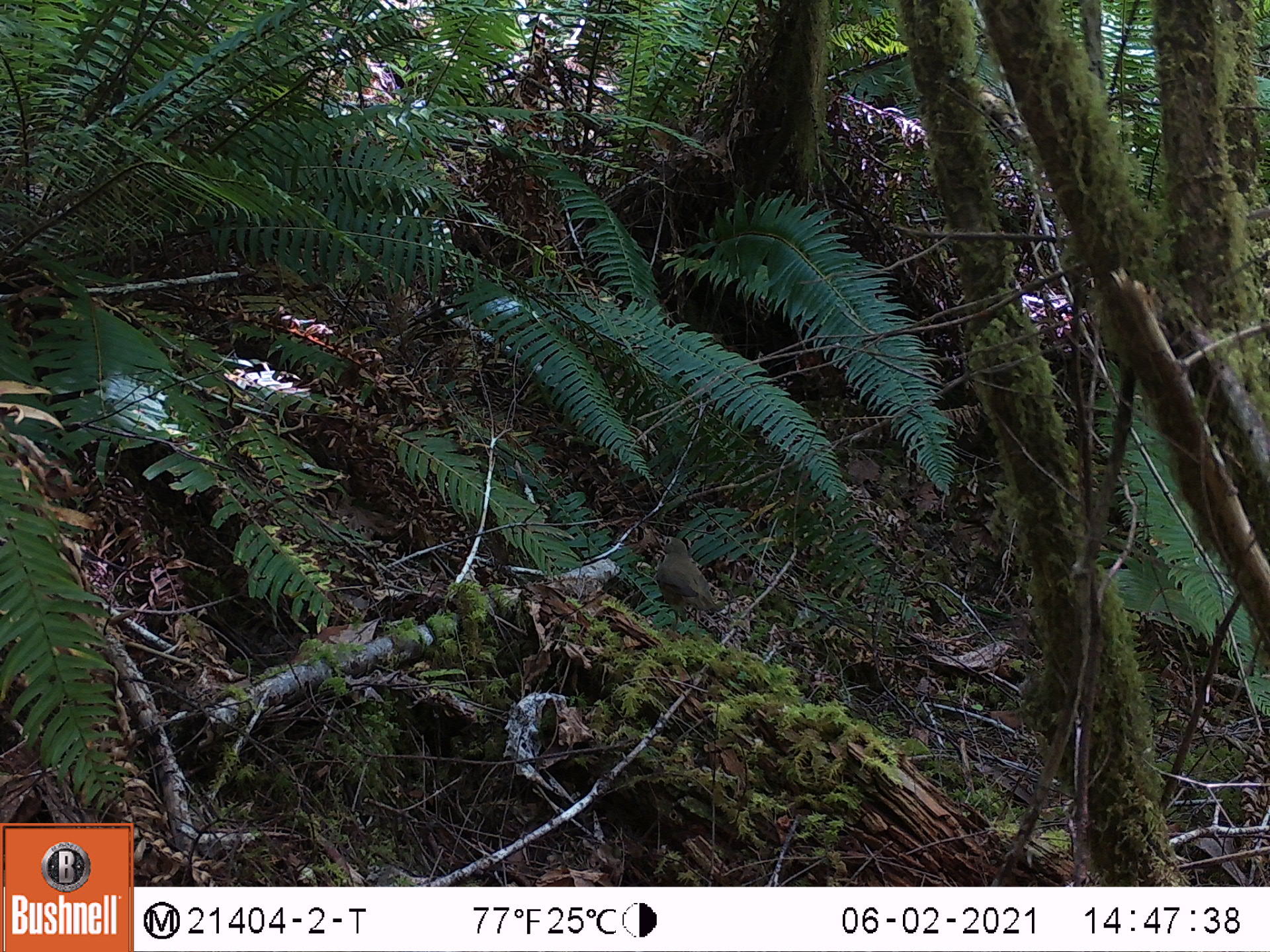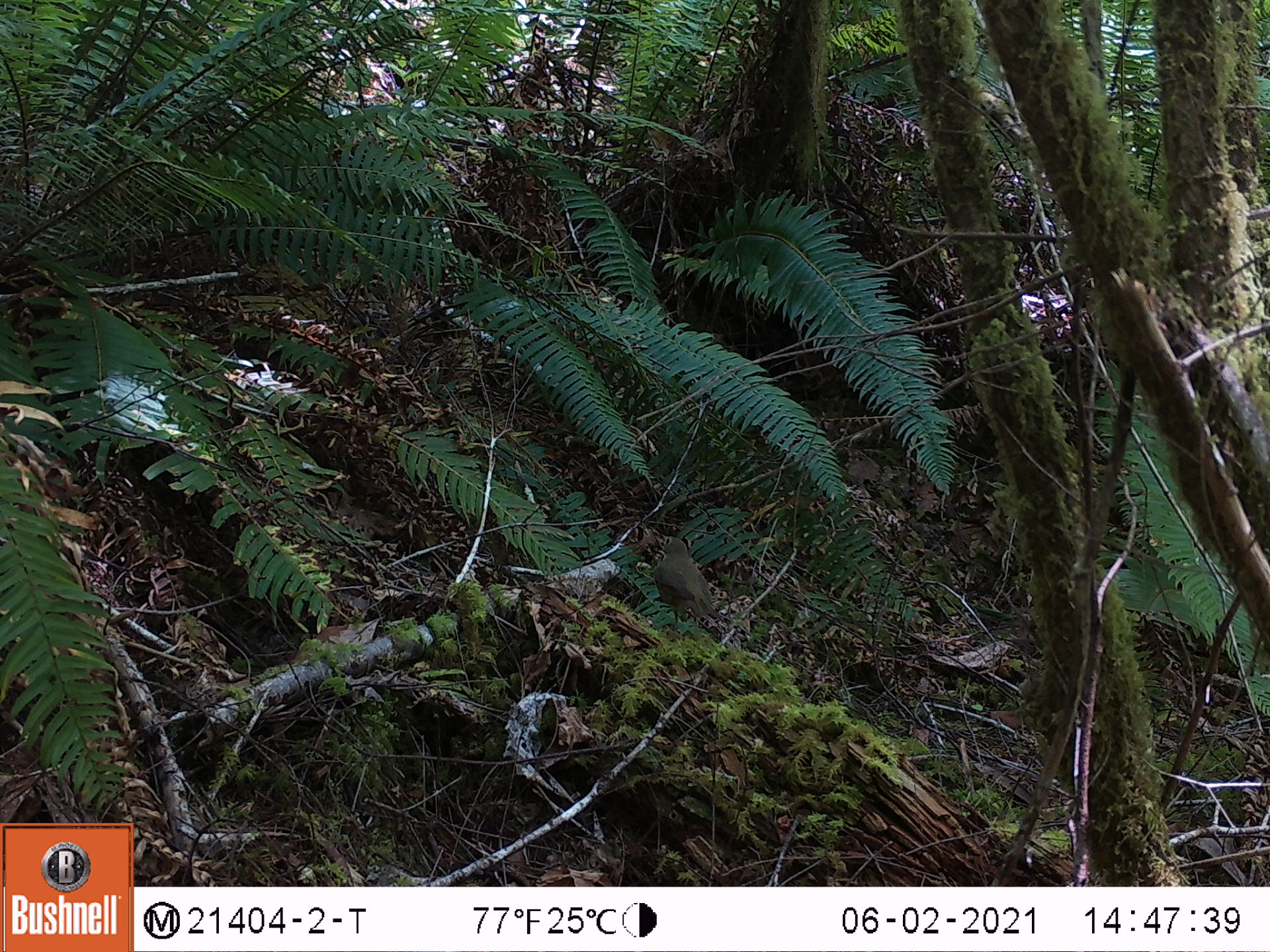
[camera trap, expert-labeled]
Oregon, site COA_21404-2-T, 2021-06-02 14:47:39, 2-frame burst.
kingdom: Animalia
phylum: Chordata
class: Aves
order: Passeriformes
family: Turdidae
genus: Catharus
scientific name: Catharus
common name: brown thrushes and nightingale-thrushes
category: catharus species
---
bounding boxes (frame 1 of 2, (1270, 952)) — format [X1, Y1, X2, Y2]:
catharus species: [646, 535, 729, 624]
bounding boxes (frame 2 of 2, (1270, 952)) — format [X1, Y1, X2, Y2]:
catharus species: [645, 529, 725, 626]